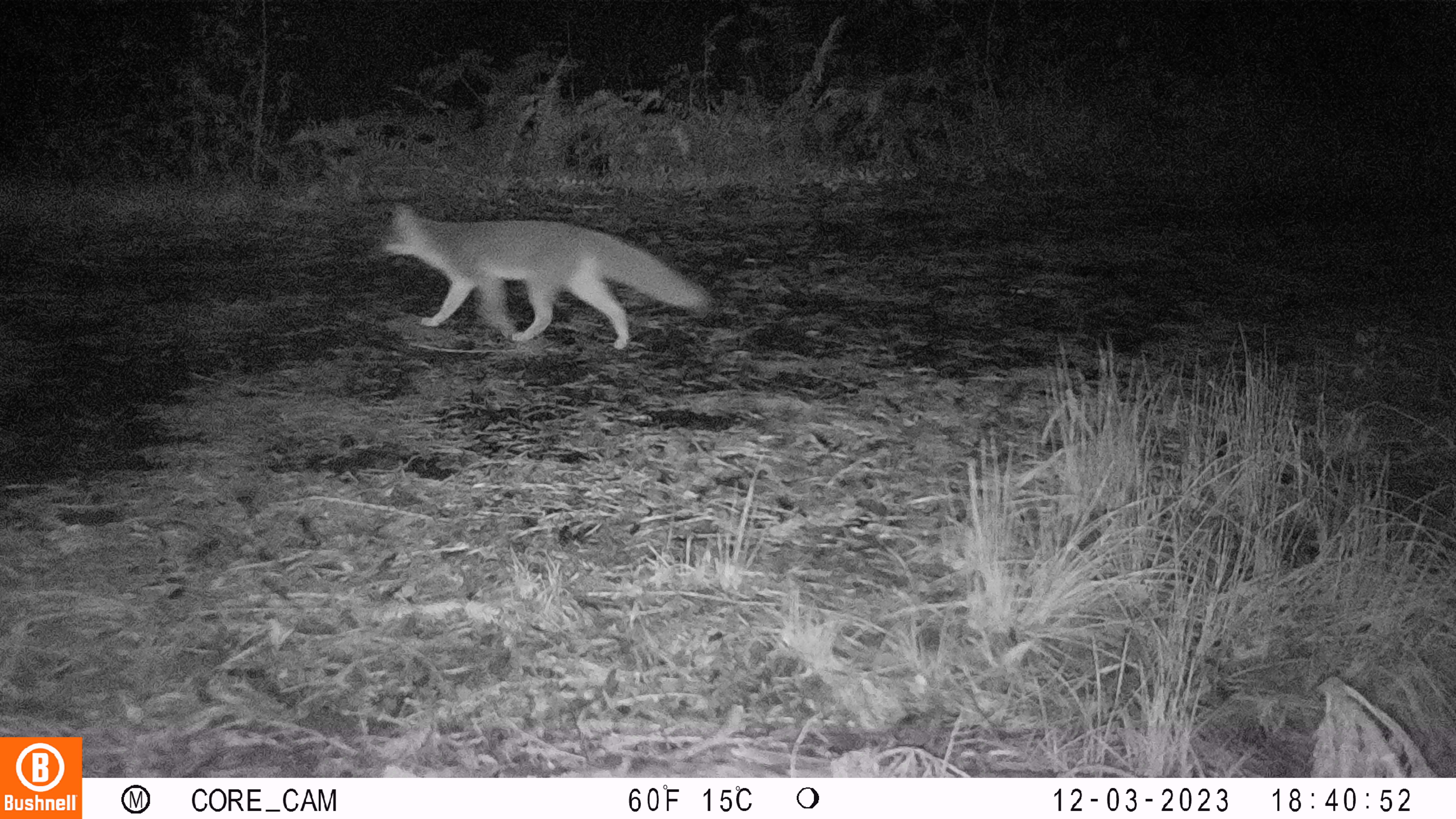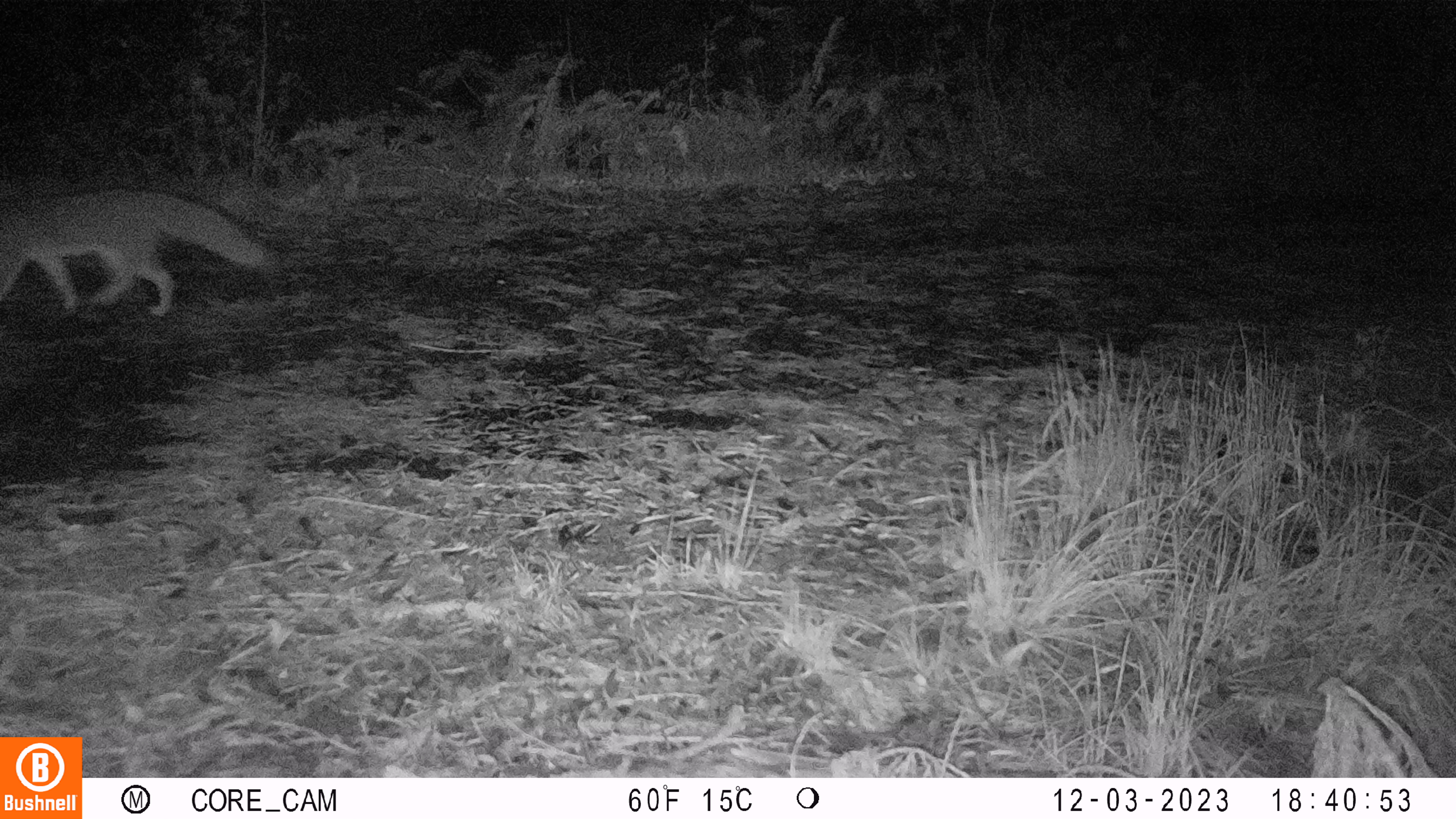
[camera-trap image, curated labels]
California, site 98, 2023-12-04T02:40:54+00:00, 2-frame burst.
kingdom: Animalia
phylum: Chordata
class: Mammalia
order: Carnivora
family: Canidae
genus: Urocyon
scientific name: Urocyon cinereoargenteus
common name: gray fox